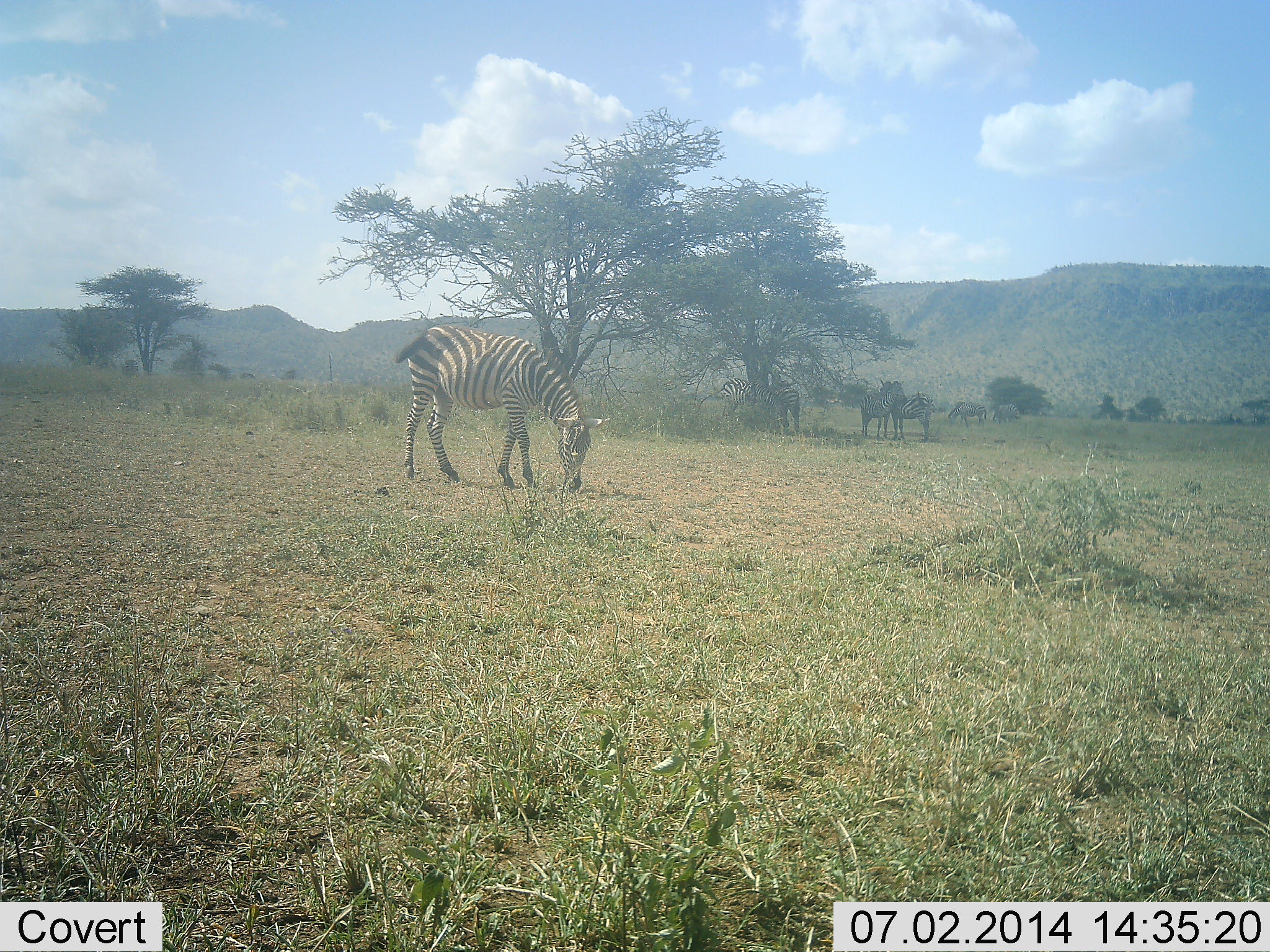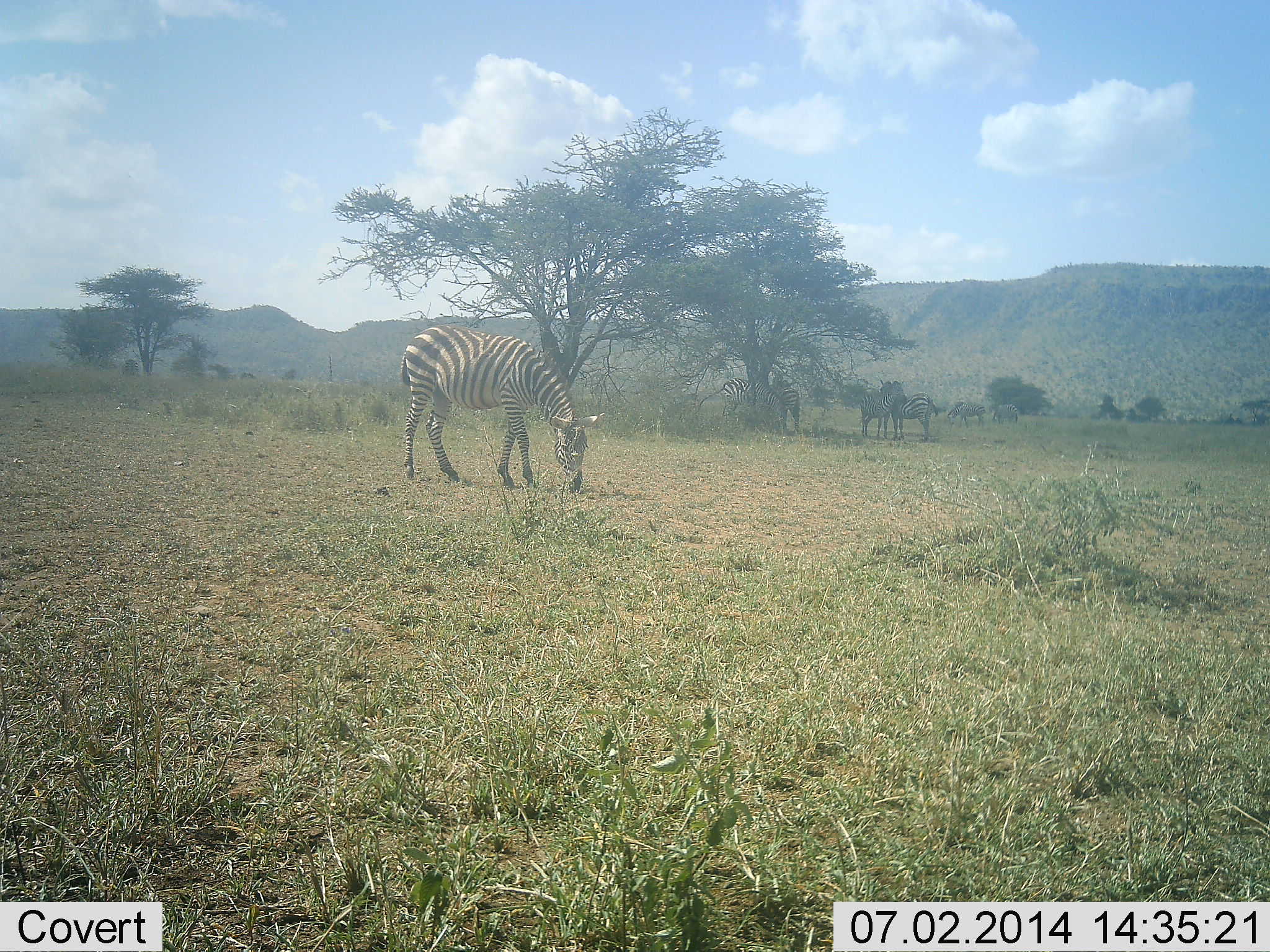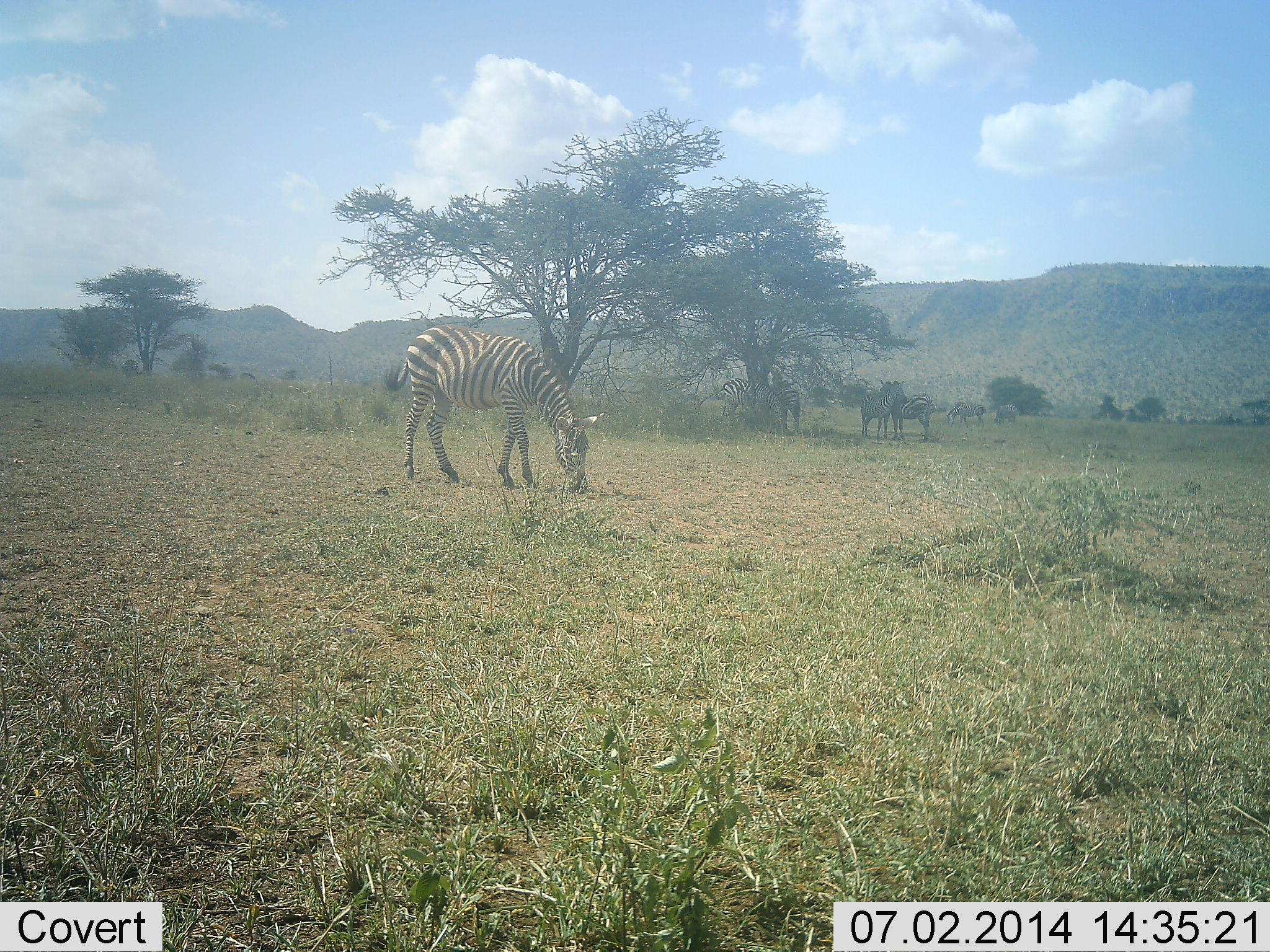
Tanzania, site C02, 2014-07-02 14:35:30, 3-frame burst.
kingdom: Animalia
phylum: Chordata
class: Mammalia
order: Perissodactyla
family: Equidae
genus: Equus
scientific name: Equus quagga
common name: plains zebra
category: zebra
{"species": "zebra (plains zebra) (Equus quagga)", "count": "6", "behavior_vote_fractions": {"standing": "70%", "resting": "10%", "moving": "10%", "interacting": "0%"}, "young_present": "0%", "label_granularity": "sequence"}